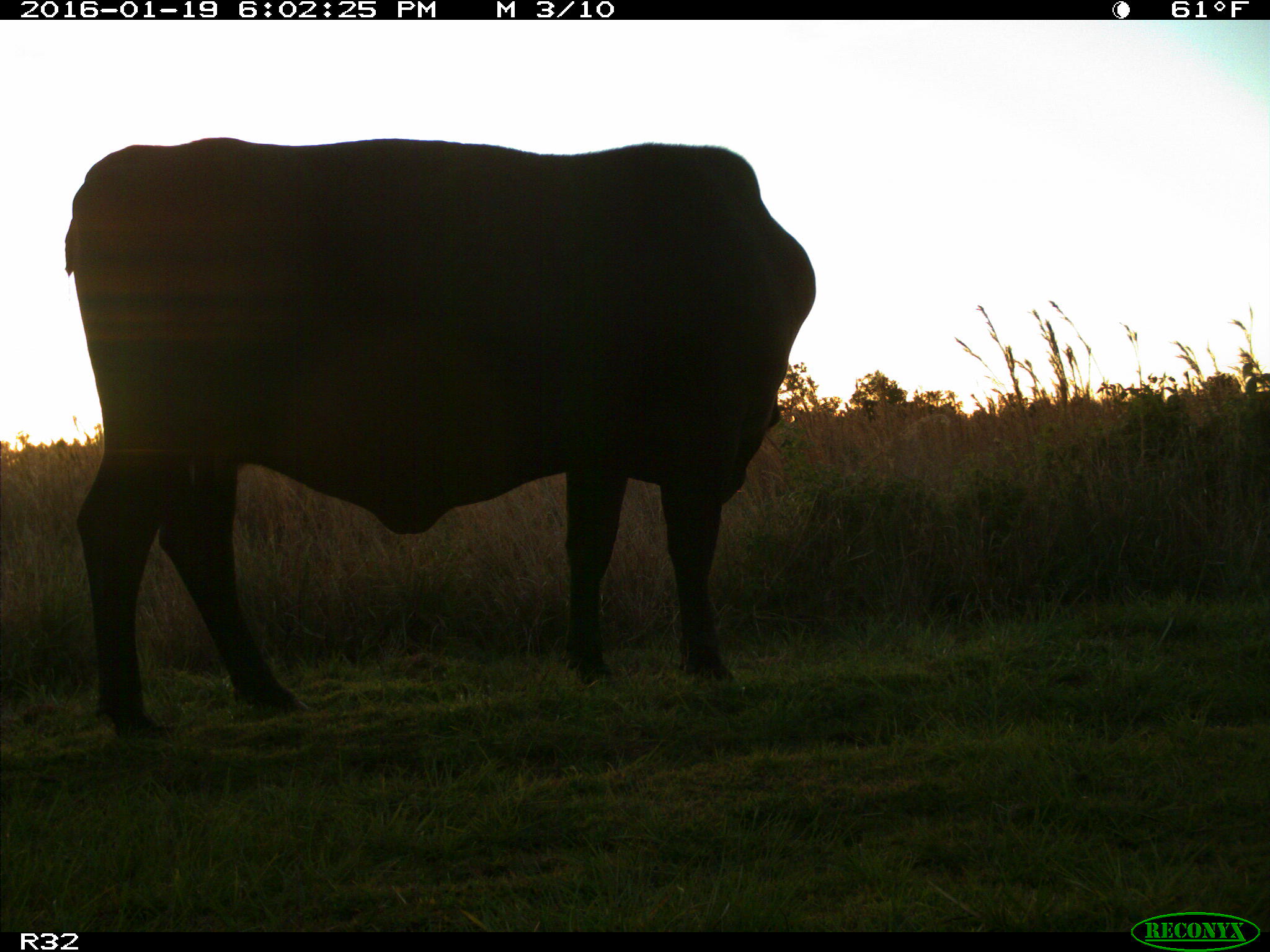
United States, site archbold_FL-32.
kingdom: Animalia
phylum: Chordata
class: Mammalia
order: Artiodactyla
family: Bovidae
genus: Bos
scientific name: Bos taurus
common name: domestic cow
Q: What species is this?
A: Bos taurus (domestic cow).